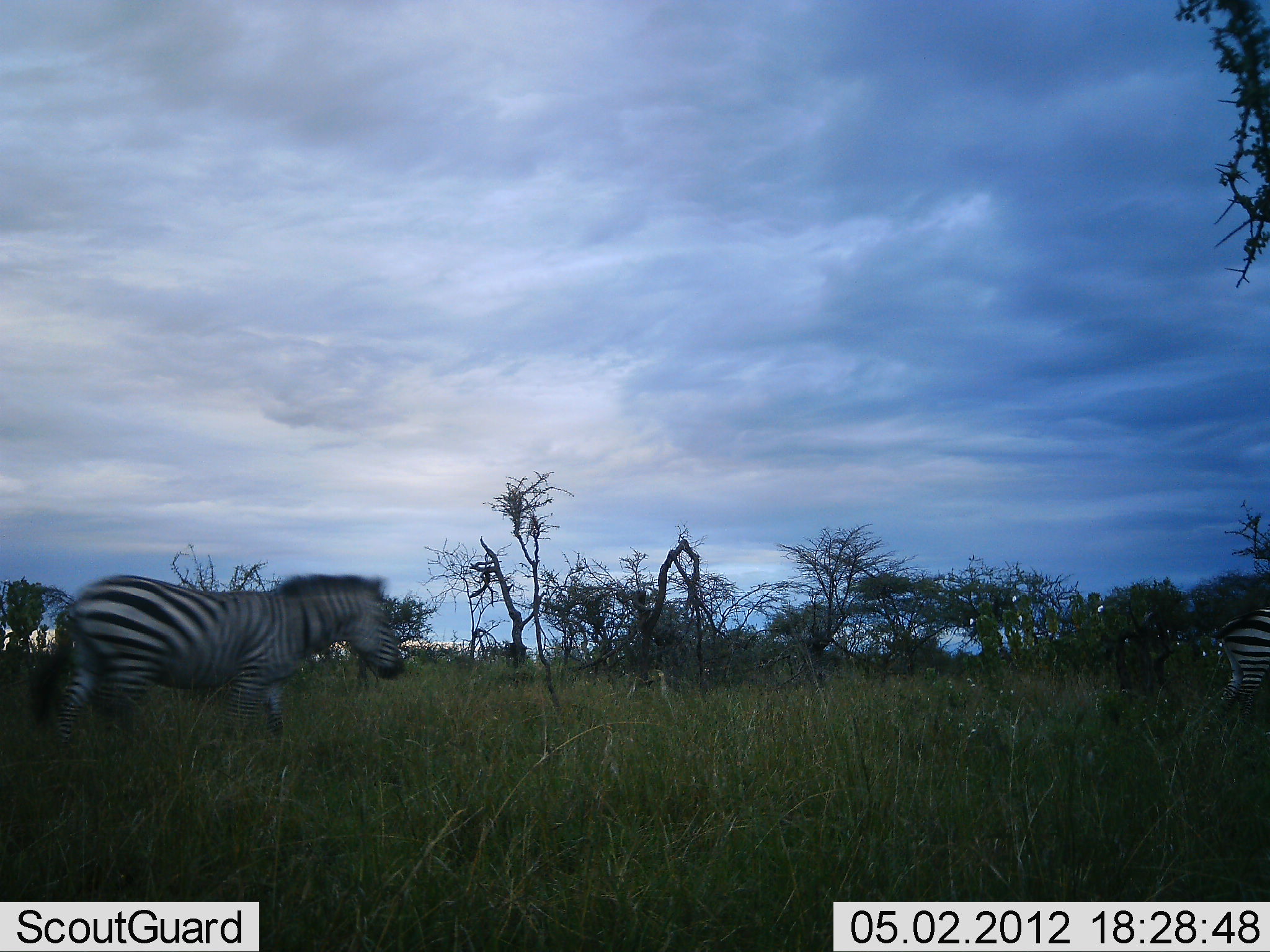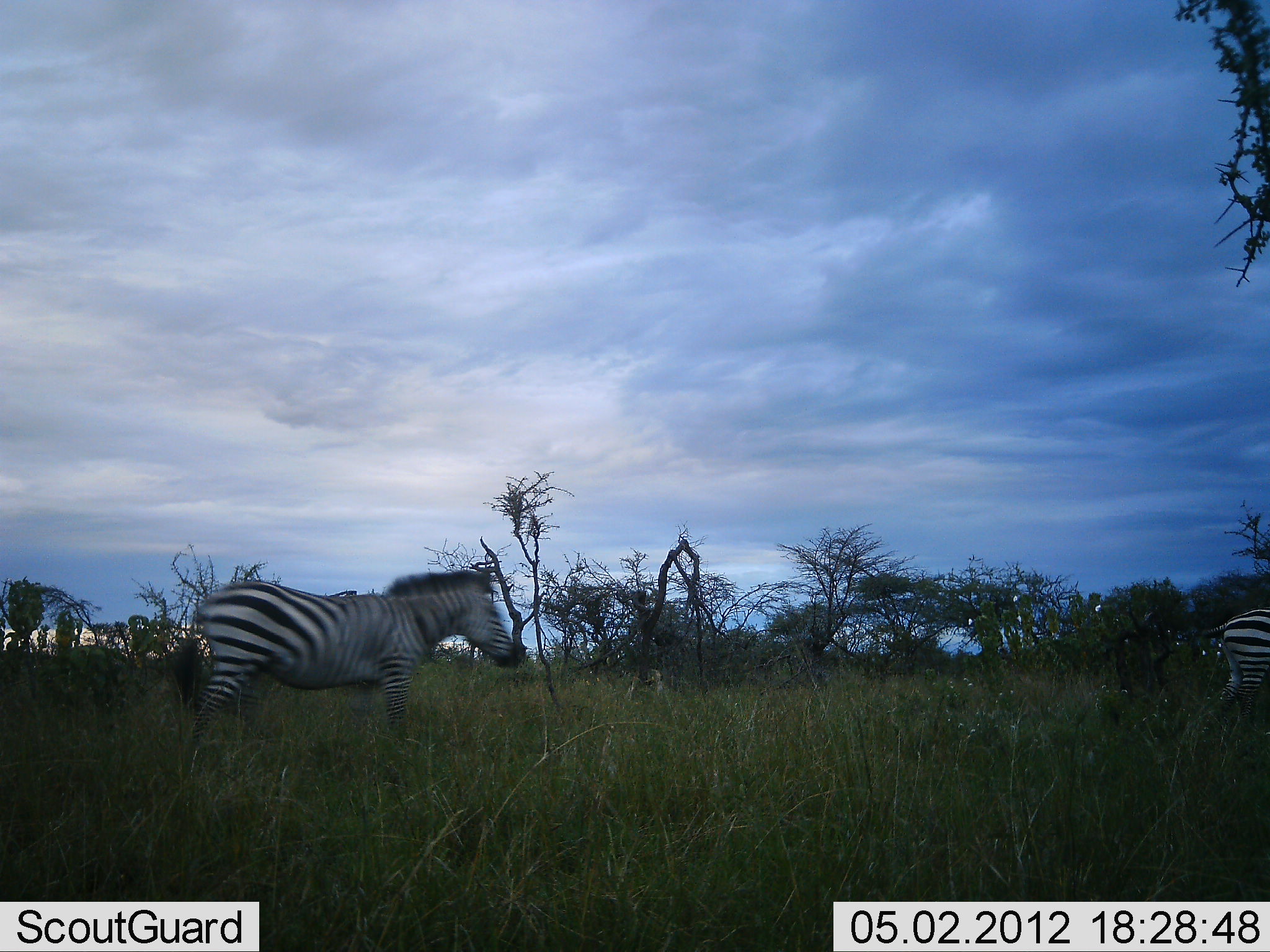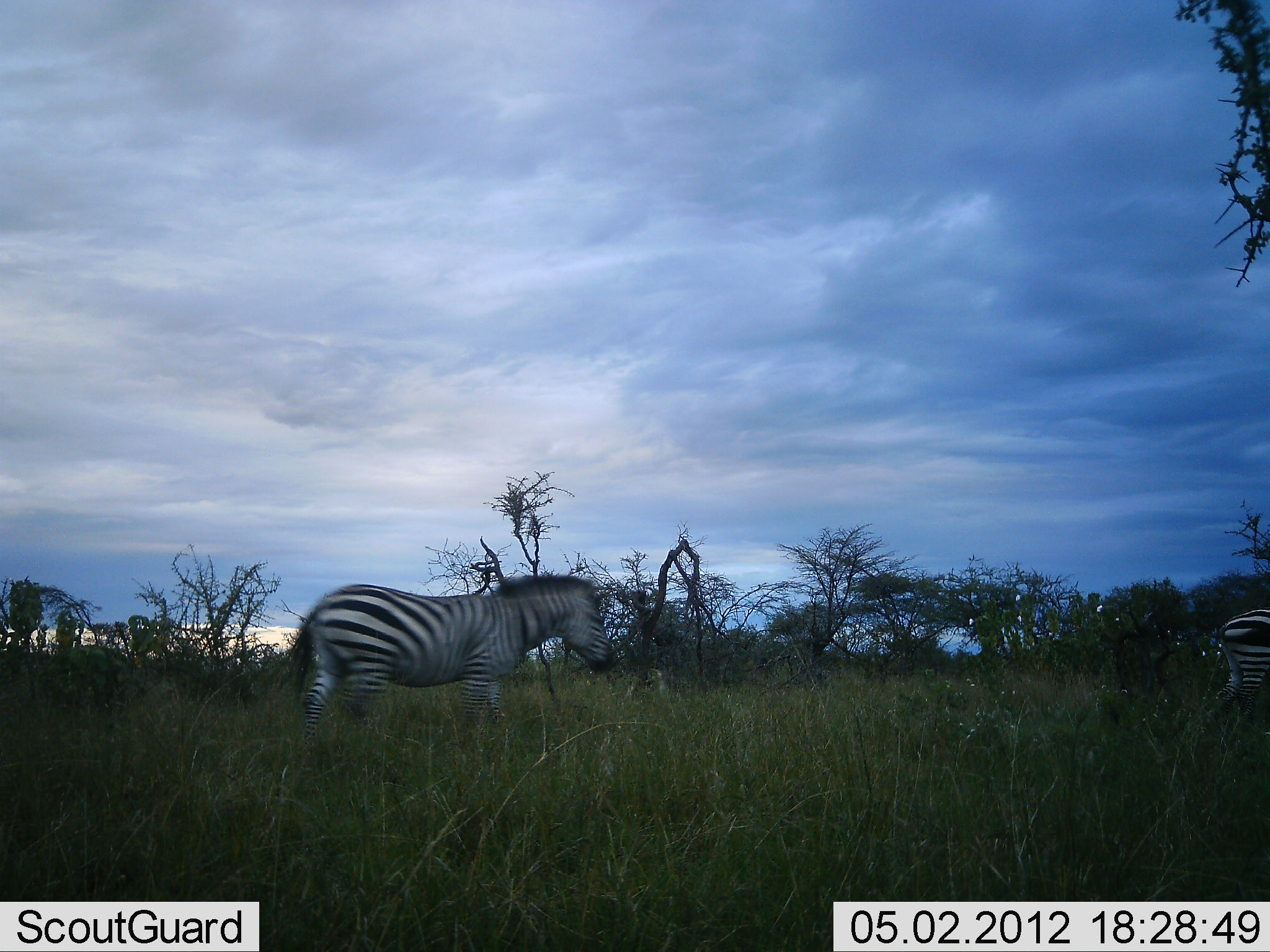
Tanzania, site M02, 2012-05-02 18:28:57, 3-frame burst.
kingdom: Animalia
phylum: Chordata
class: Mammalia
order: Perissodactyla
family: Equidae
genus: Equus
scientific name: Equus quagga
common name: plains zebra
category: zebra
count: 2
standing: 40%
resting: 0%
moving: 100%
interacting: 0%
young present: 0%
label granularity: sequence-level